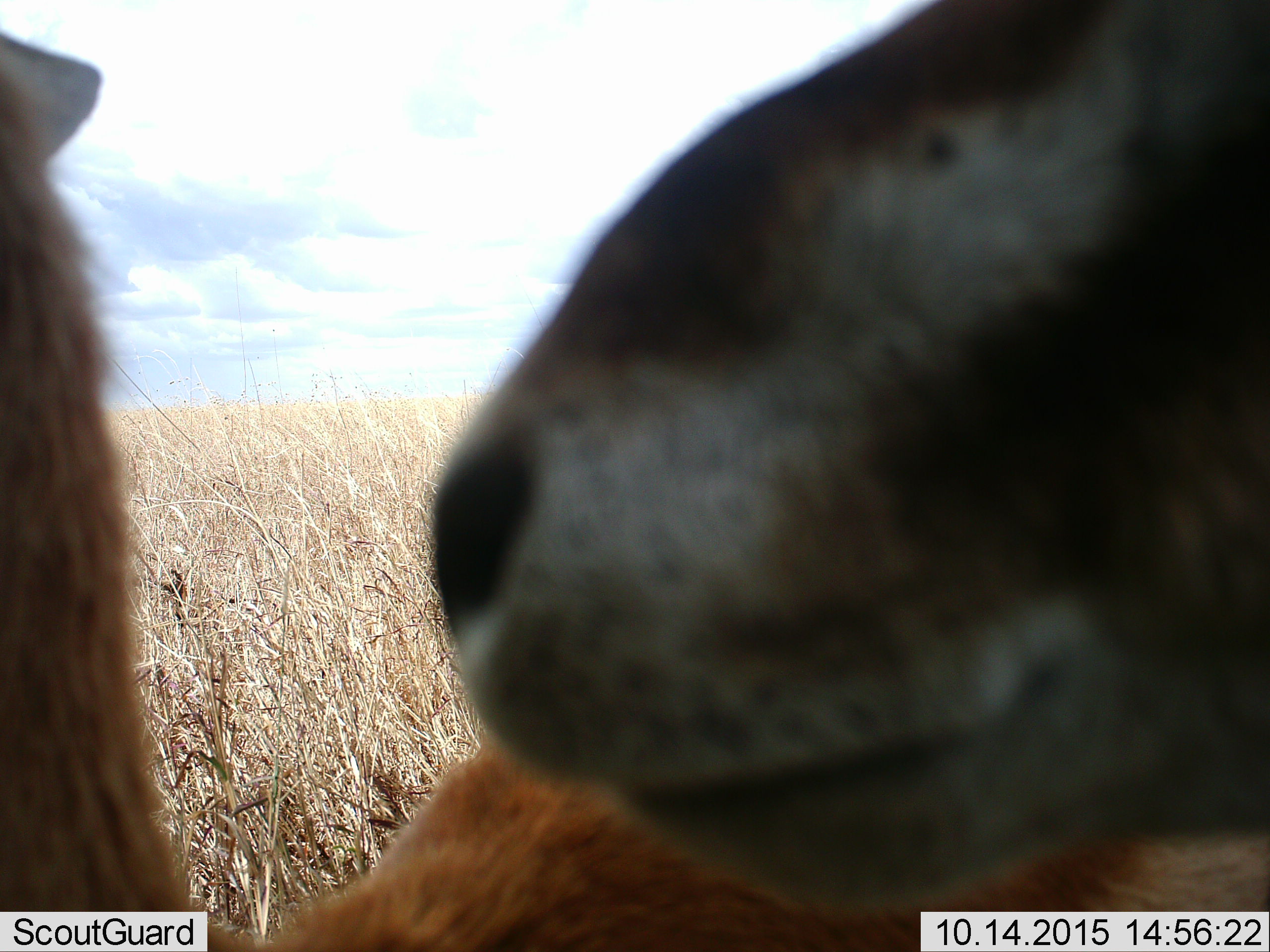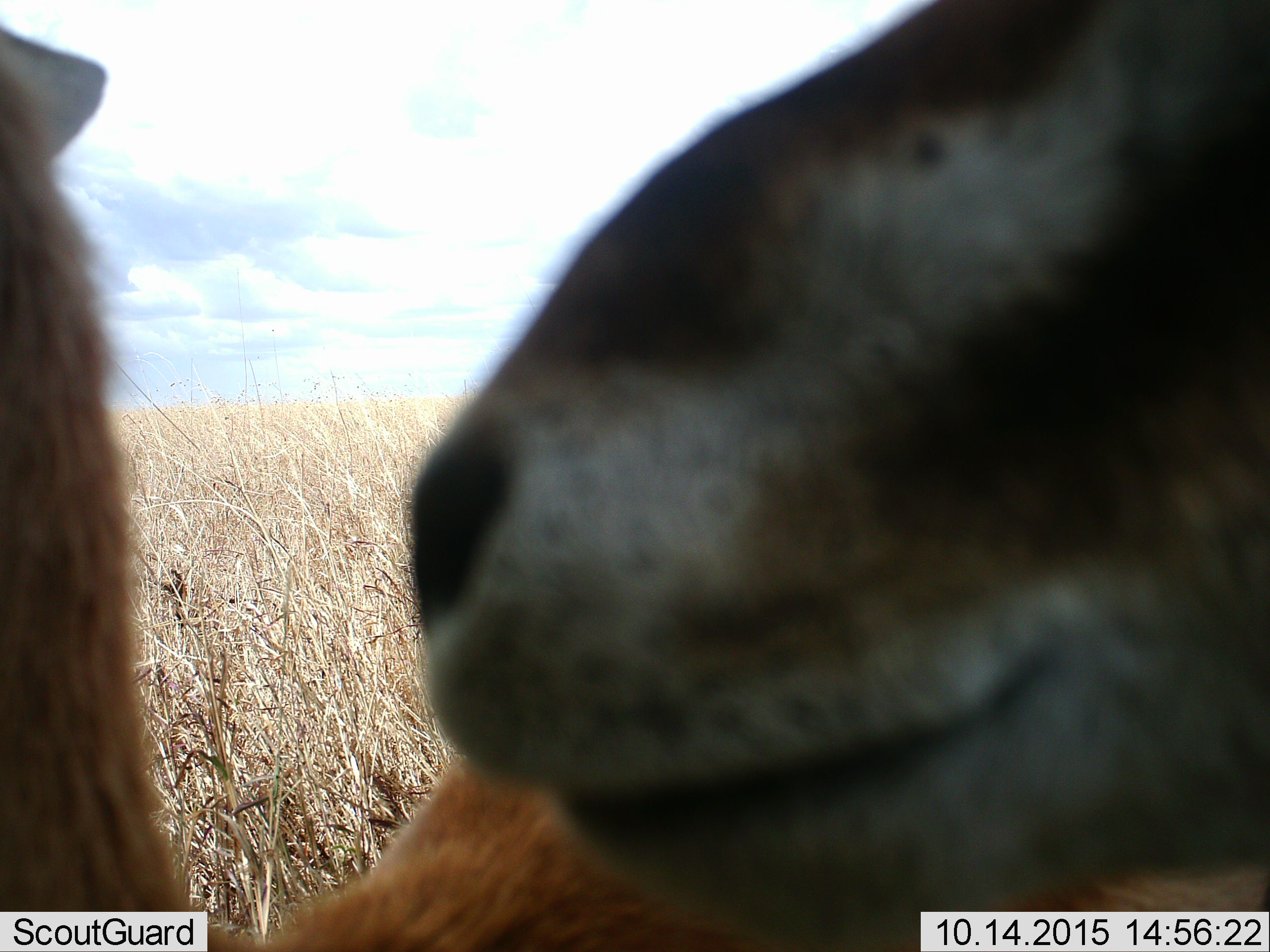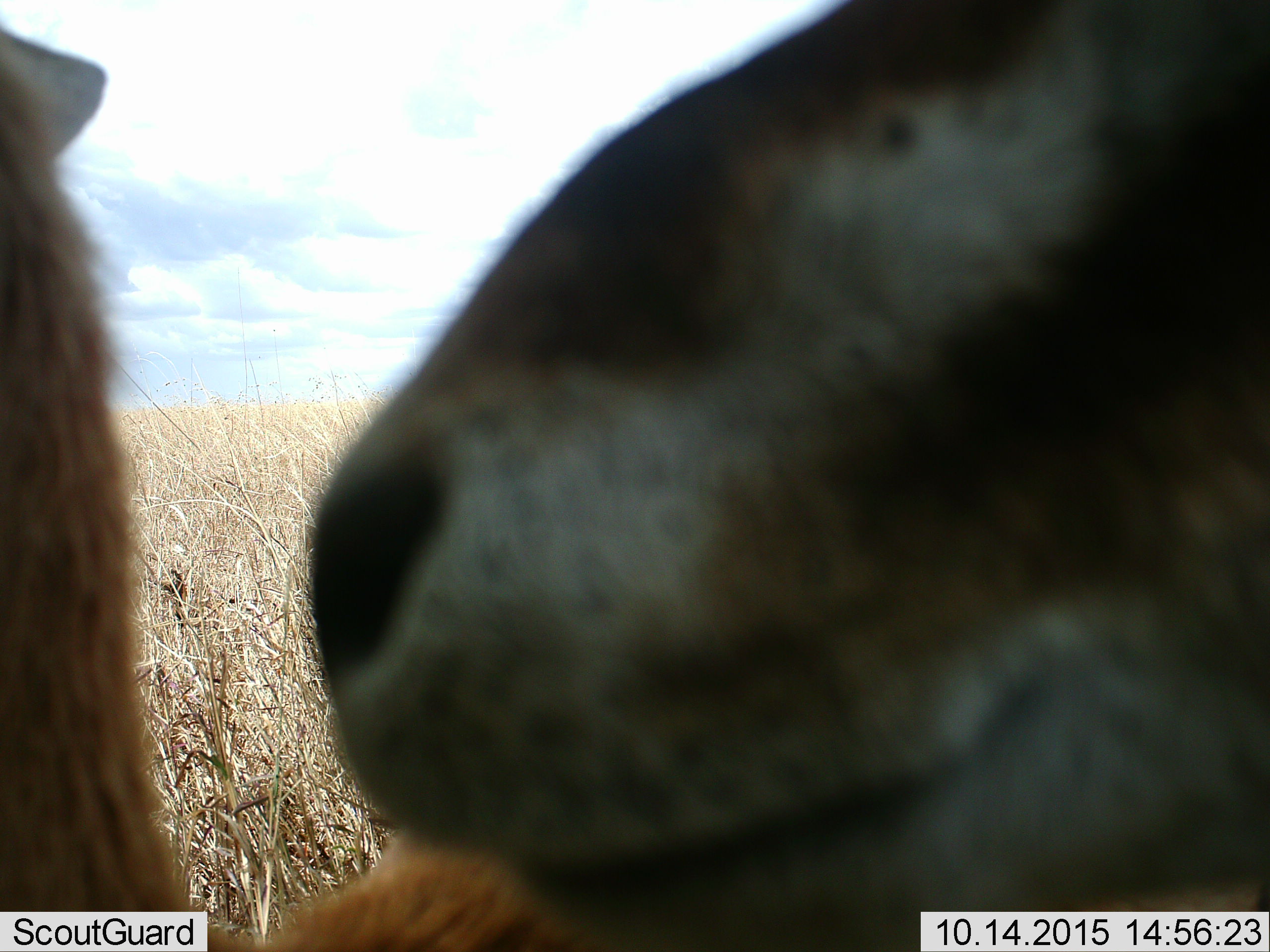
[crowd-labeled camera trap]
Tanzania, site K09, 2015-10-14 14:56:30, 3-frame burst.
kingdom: Animalia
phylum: Chordata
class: Mammalia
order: Artiodactyla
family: Bovidae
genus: Eudorcas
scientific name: Eudorcas thomsonii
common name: thomson's gazelle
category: gazellethomsons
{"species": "gazellethomsons (thomson's gazelle) (Eudorcas thomsonii)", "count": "2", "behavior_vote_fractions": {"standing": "75%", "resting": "0%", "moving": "25%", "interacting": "0%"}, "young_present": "0%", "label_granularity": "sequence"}